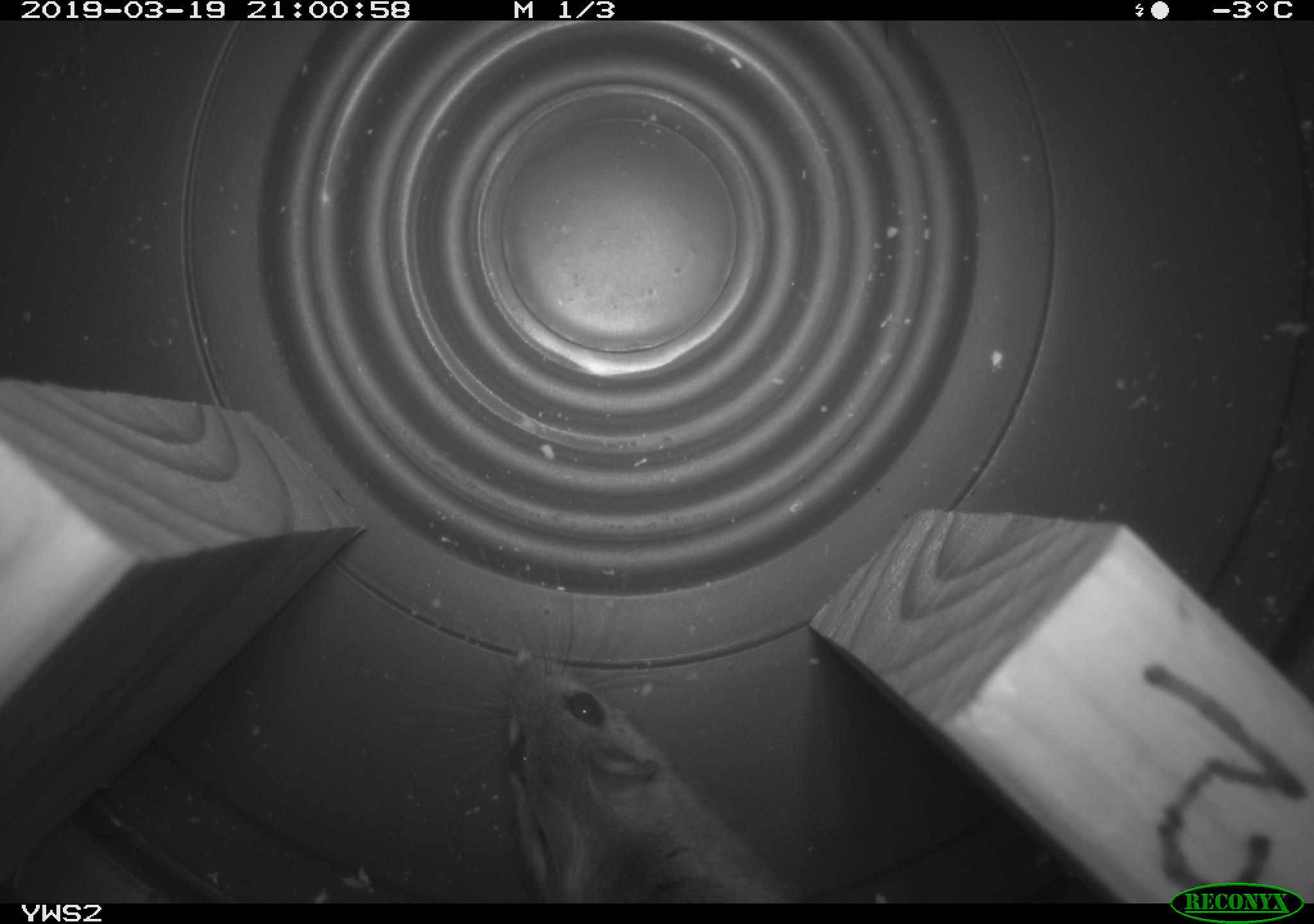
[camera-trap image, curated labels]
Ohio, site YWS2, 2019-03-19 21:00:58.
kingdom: Animalia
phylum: Chordata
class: Mammalia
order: Rodentia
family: Cricetidae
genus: Peromyscus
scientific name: Peromyscus leucopus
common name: white-footed mouse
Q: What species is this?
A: White-footed mouse (Peromyscus leucopus).